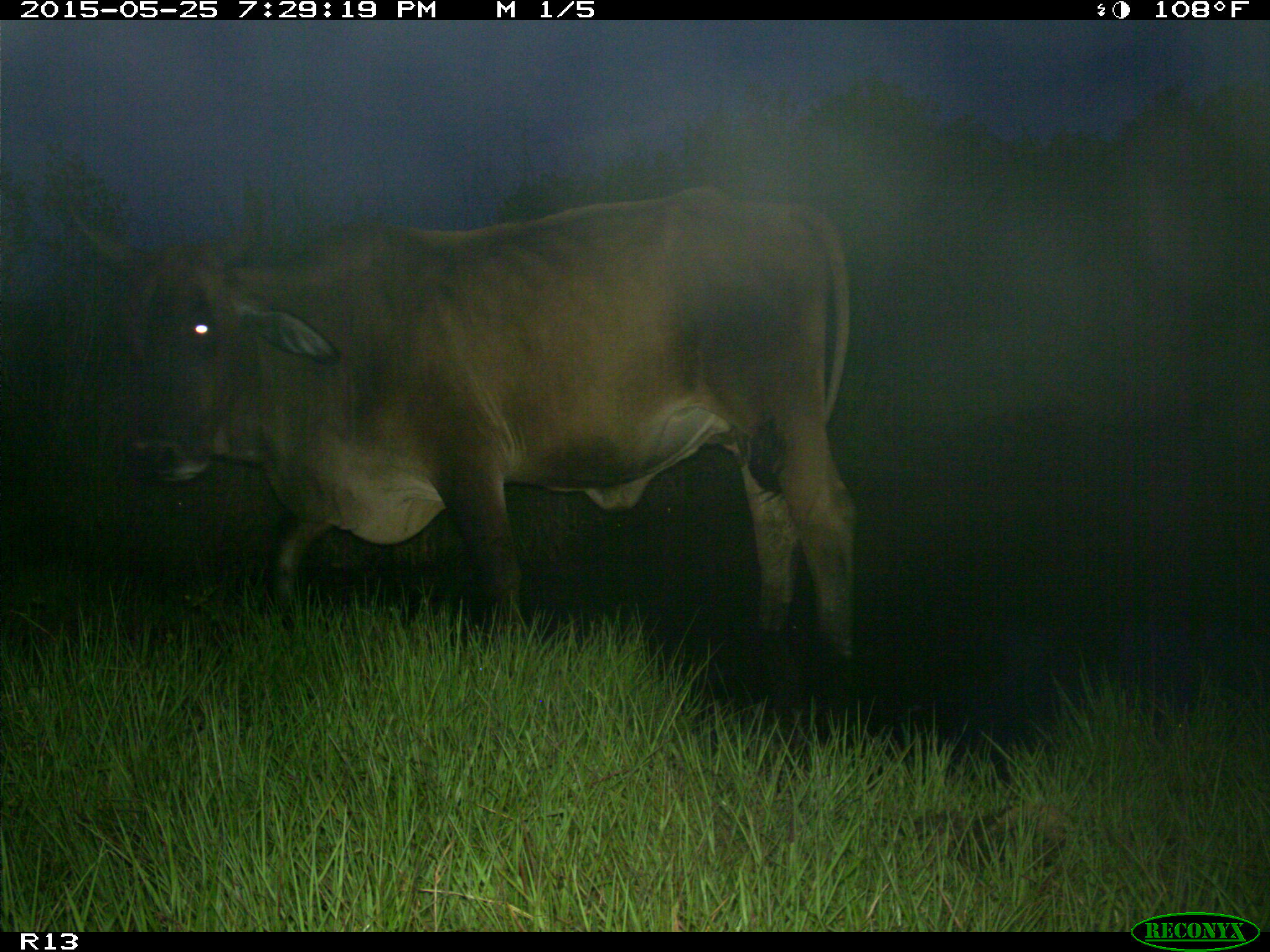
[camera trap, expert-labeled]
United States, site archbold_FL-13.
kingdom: Animalia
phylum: Chordata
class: Mammalia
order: Artiodactyla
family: Bovidae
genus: Bos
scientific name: Bos taurus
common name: domestic cow